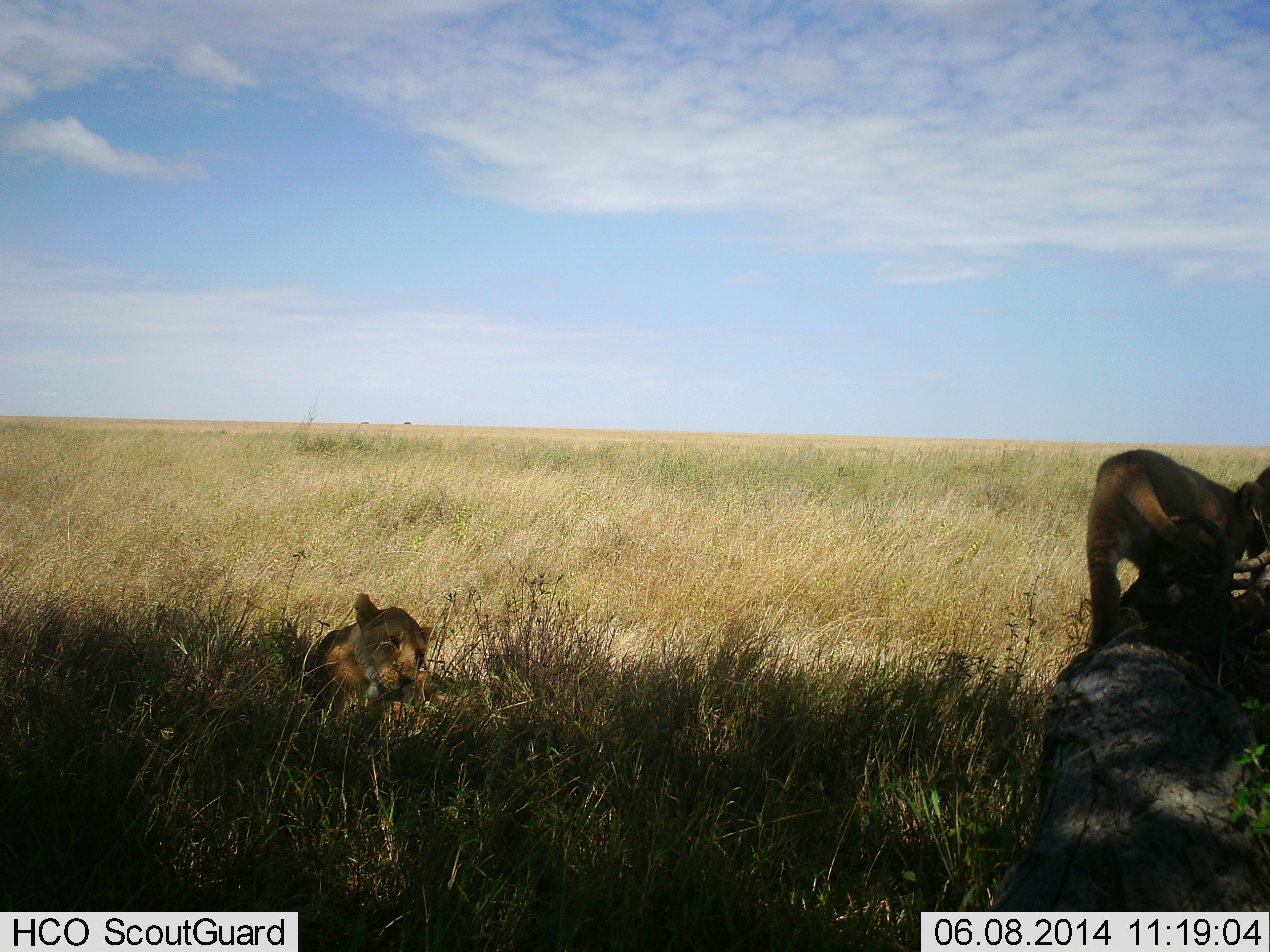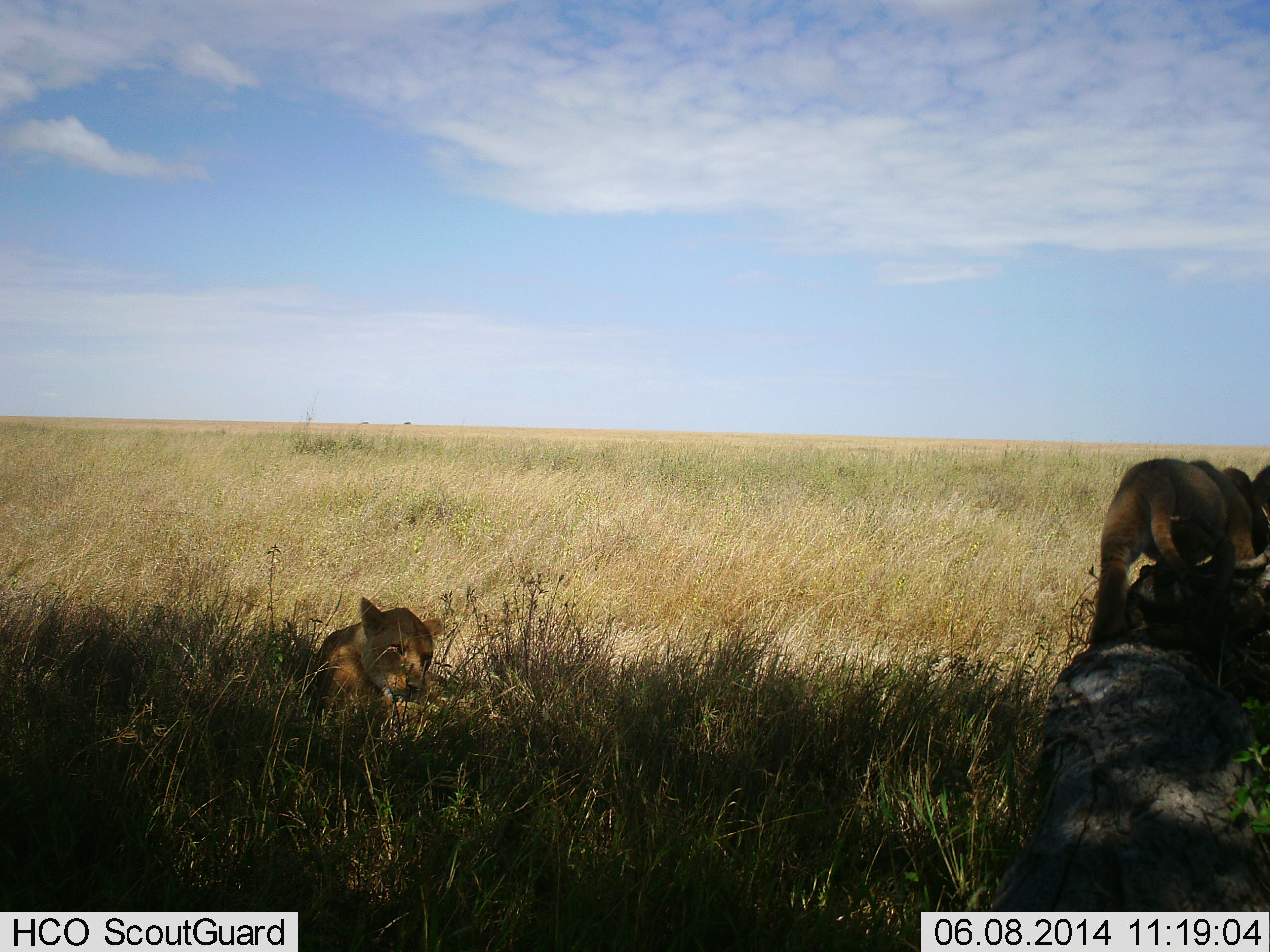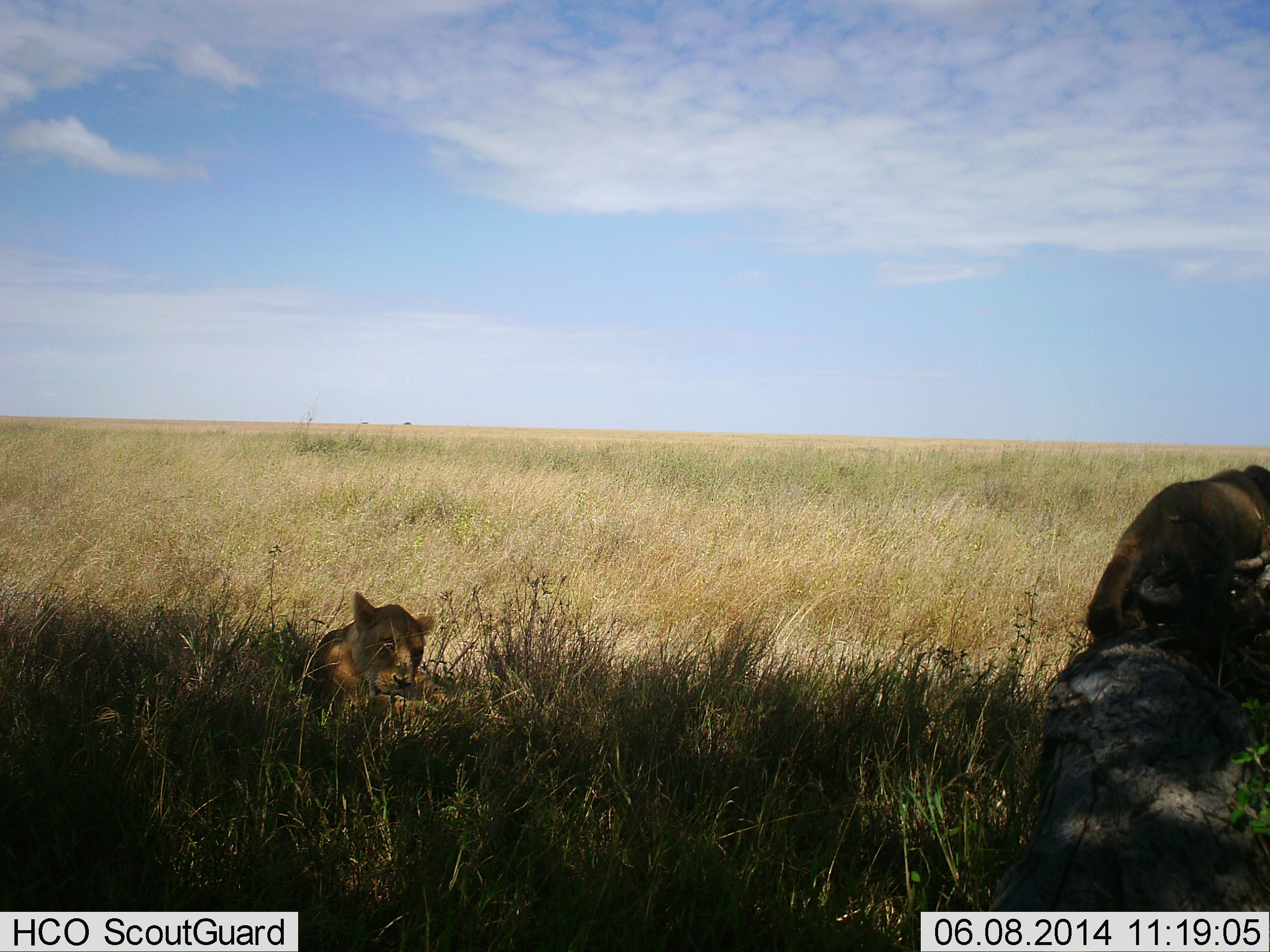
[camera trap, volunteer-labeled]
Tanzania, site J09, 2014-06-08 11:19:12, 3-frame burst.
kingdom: Animalia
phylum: Chordata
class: Mammalia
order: Carnivora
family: Felidae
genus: Panthera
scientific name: Panthera leo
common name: lion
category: lionfemale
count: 2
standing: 60%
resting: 70%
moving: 20%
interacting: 10%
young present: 60%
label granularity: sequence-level